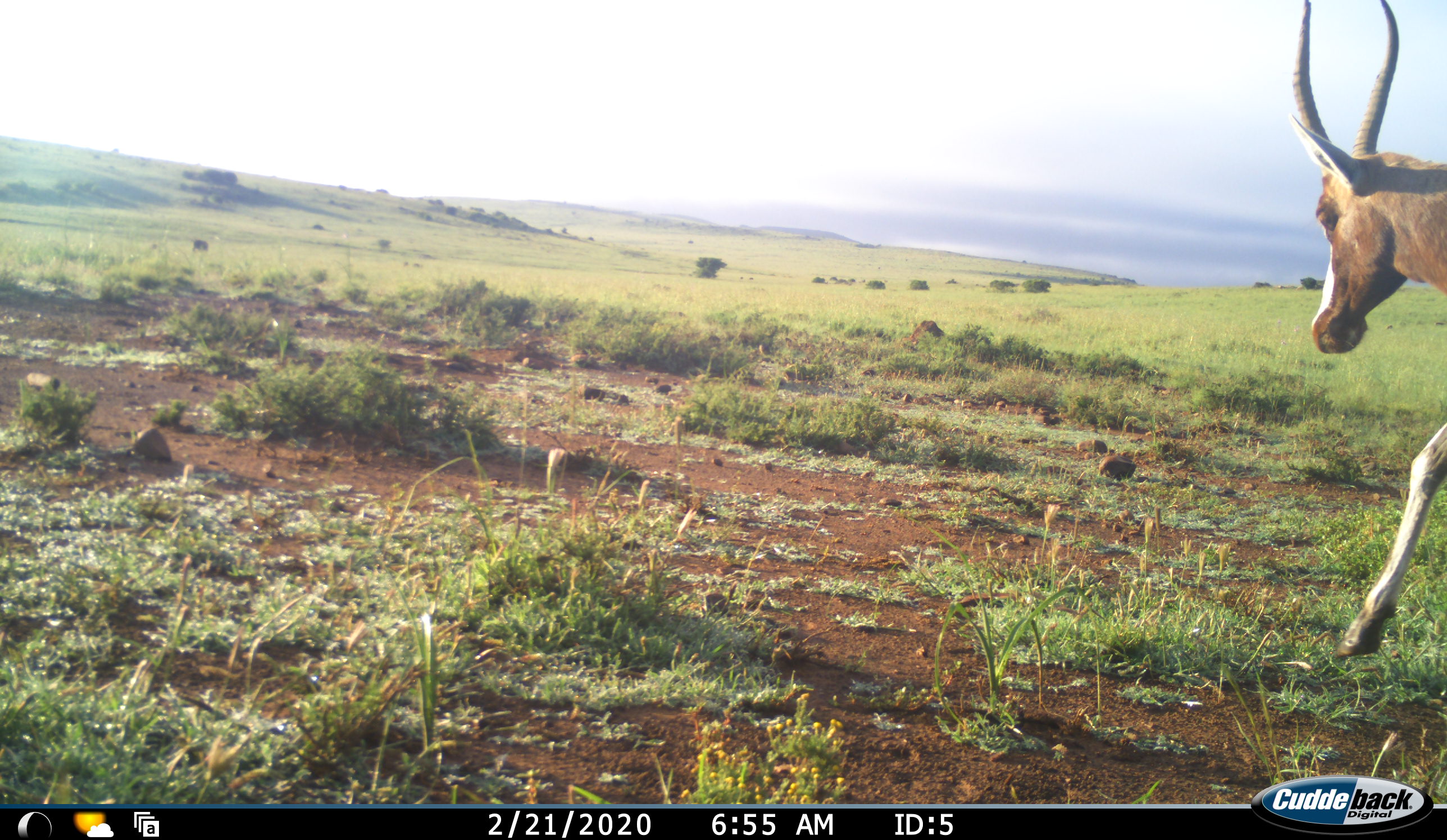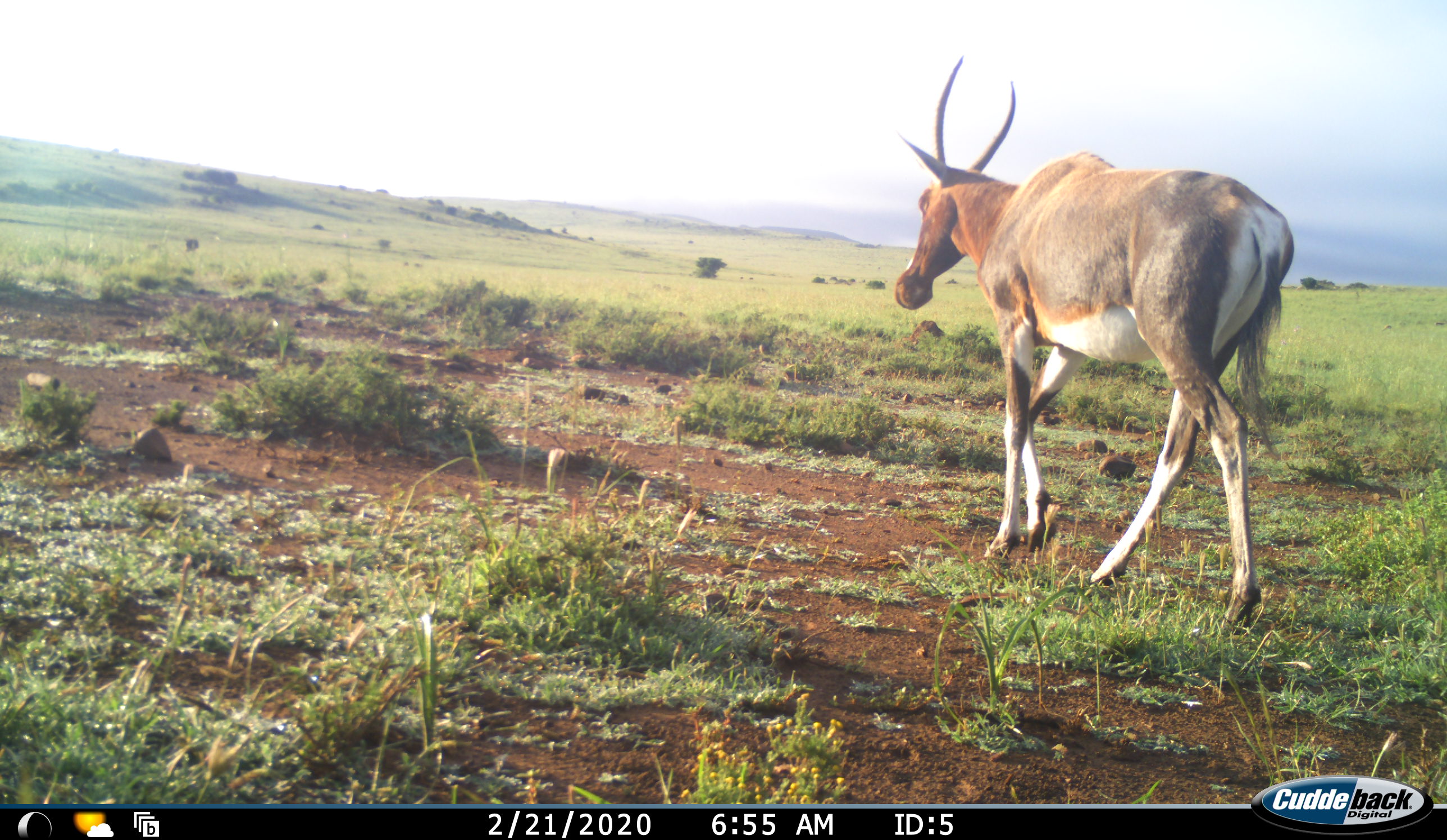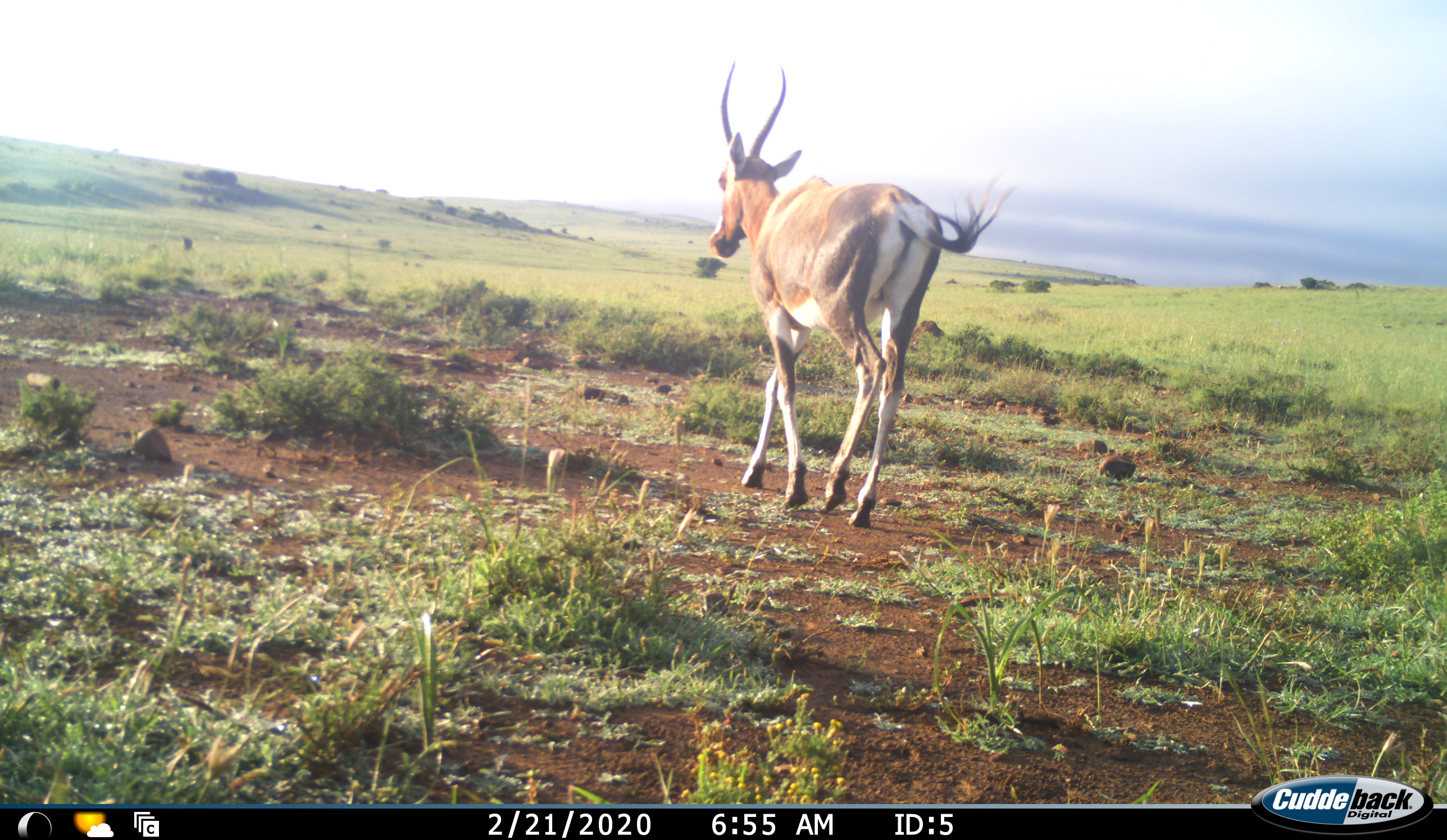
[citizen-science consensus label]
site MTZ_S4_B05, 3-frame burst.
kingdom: Animalia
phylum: Chordata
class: Mammalia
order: Artiodactyla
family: Bovidae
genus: Damaliscus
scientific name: Damaliscus pygargus phillipsi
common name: blesbok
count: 1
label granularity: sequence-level